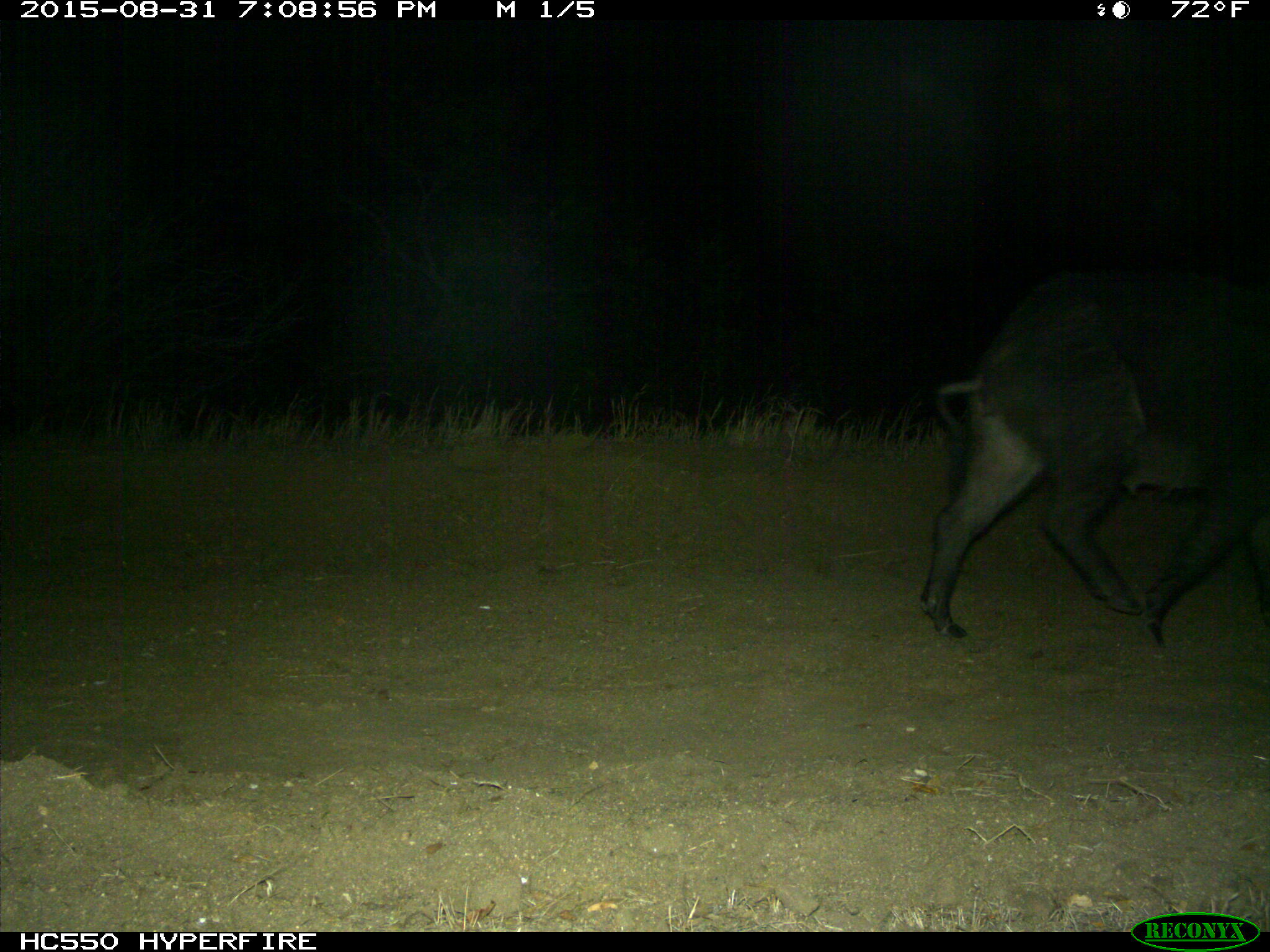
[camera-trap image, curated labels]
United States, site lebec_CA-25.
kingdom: Animalia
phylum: Chordata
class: Mammalia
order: Artiodactyla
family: Suidae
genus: Sus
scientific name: Sus scrofa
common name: wild boar